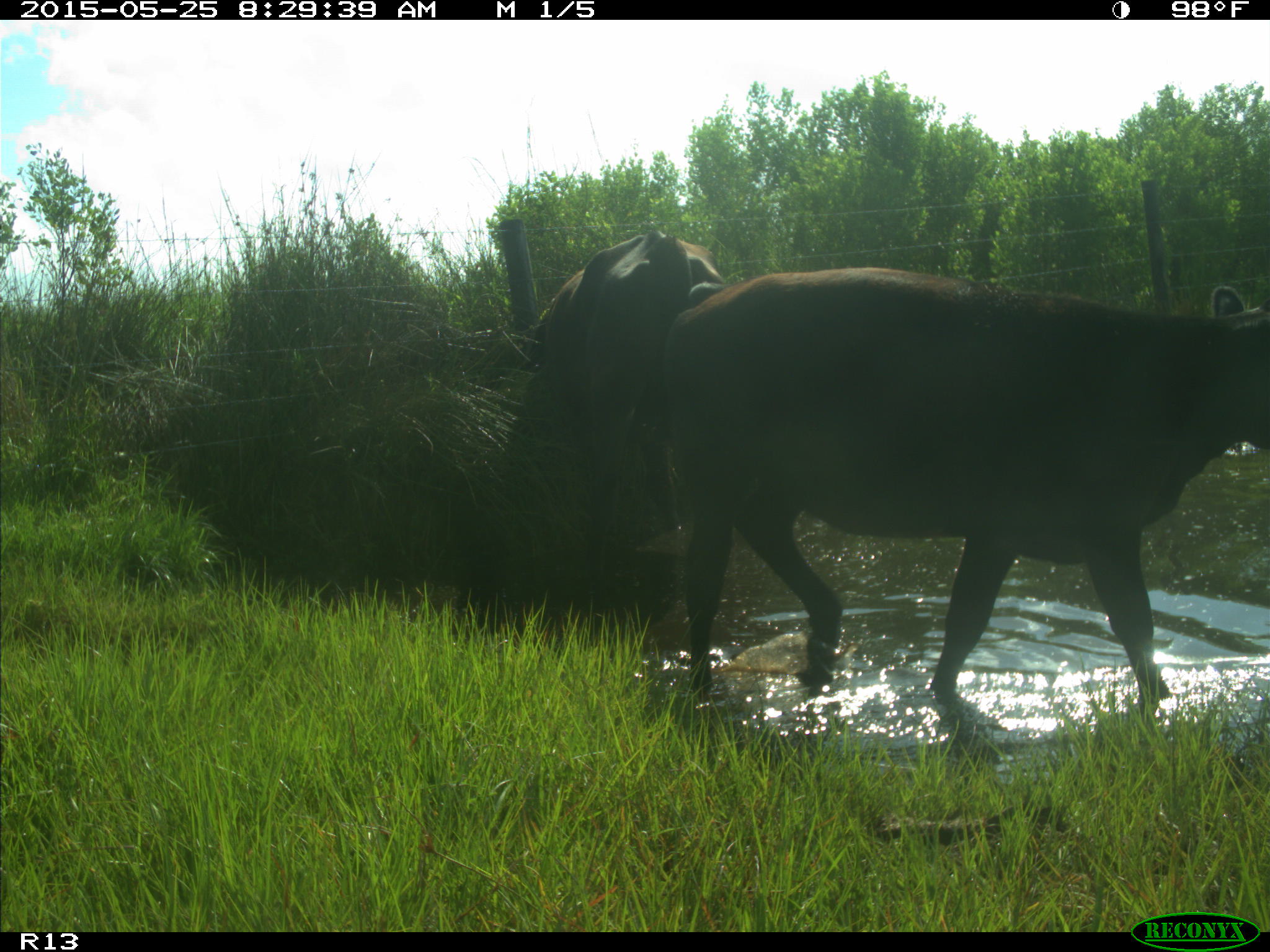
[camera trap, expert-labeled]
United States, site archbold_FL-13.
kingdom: Animalia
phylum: Chordata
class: Mammalia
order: Artiodactyla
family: Bovidae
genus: Bos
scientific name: Bos taurus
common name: domestic cow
Bos taurus (domestic cow).